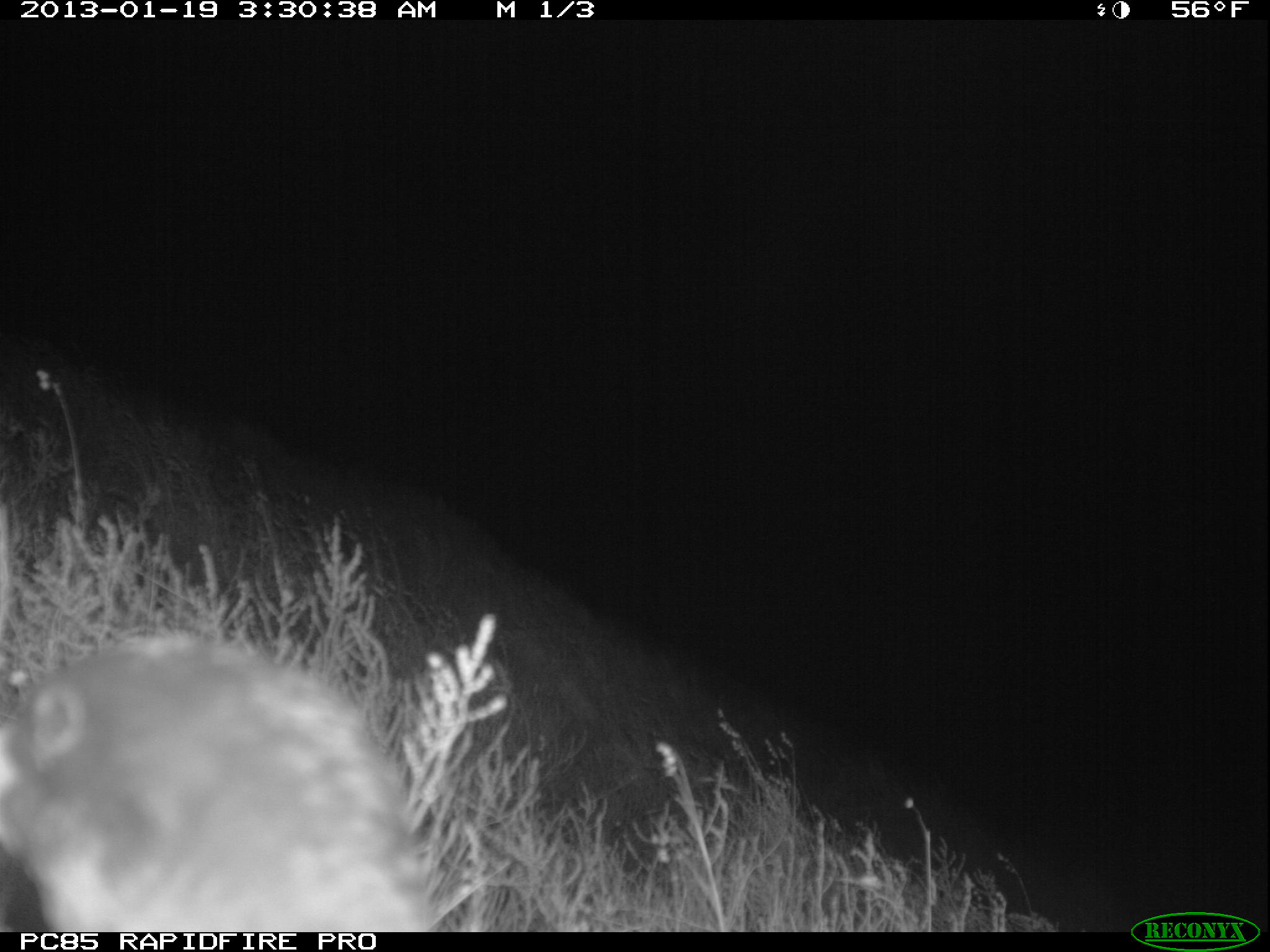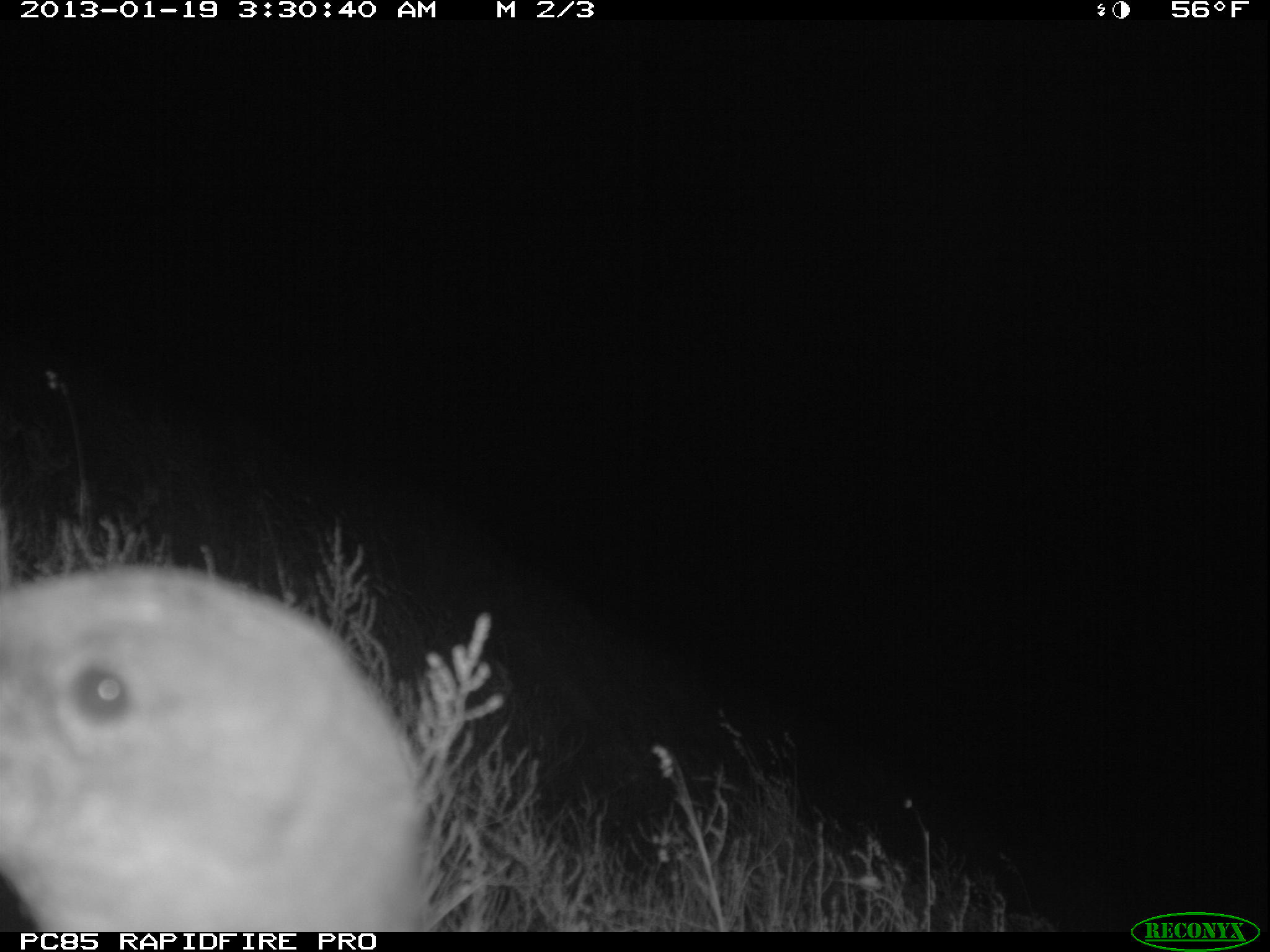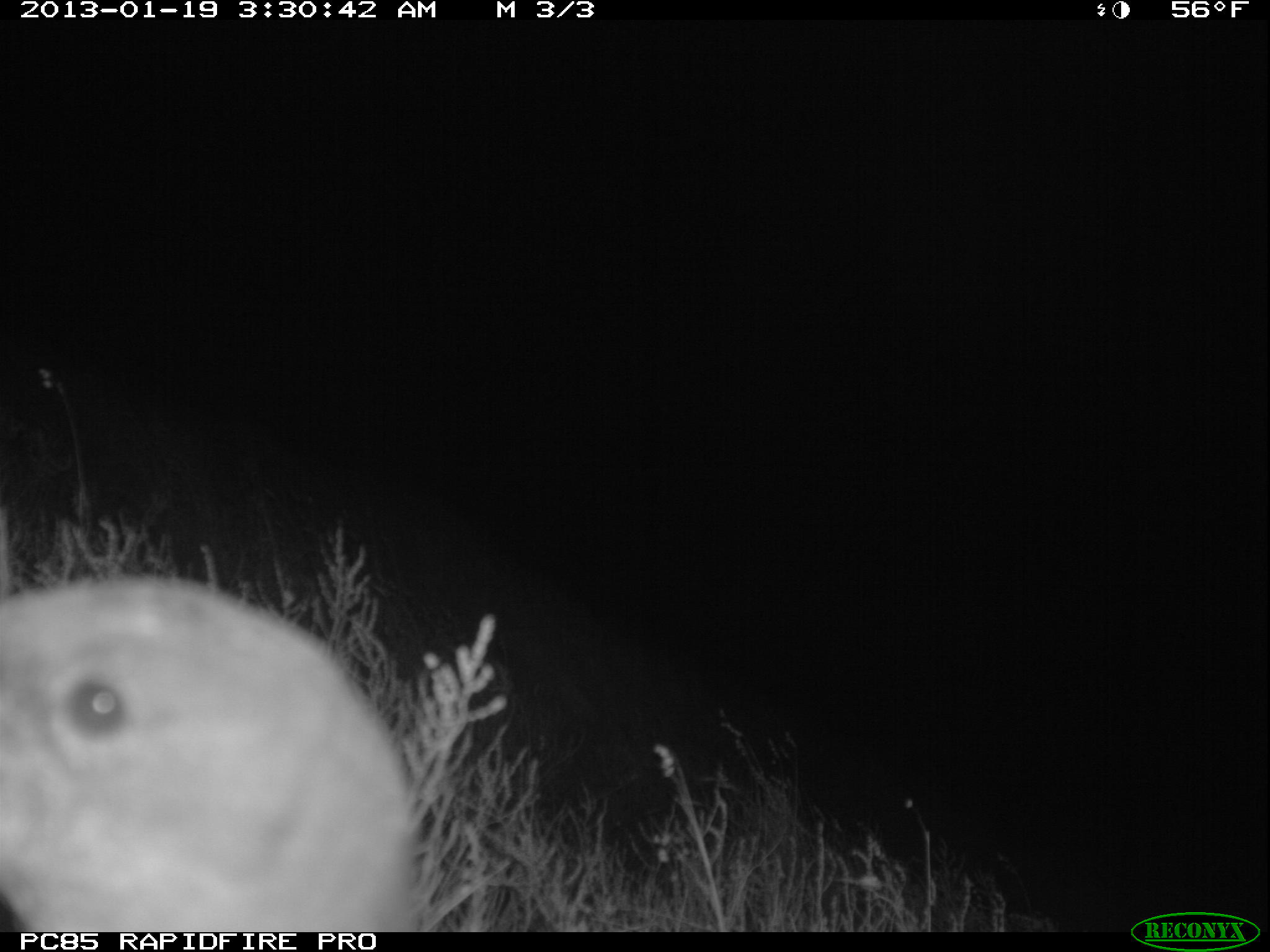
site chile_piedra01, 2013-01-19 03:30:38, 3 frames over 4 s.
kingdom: Animalia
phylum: Chordata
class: Aves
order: Procellariiformes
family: Procellariidae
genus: Calonectris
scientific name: Calonectris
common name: shearwater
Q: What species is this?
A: Shearwater (Calonectris).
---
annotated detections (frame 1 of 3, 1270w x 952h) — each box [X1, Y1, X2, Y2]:
shearwater: [0, 633, 441, 932]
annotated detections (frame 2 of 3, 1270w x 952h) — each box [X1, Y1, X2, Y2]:
shearwater: [0, 557, 437, 931]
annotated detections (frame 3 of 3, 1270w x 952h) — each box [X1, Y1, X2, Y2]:
shearwater: [0, 573, 425, 933]